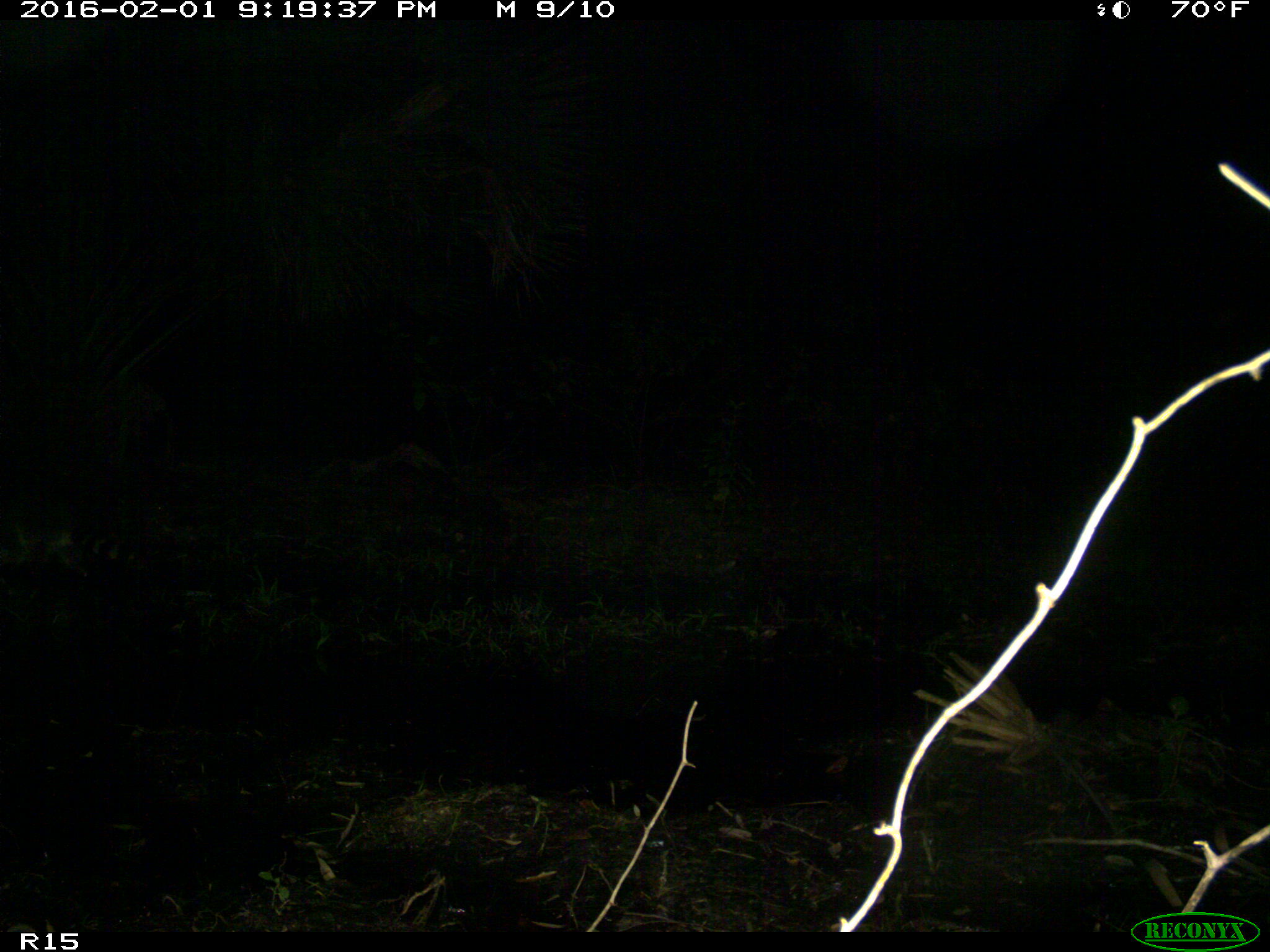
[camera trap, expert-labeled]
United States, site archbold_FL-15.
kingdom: Animalia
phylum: Chordata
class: Mammalia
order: Carnivora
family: Procyonidae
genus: Procyon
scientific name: Procyon lotor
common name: common raccoon